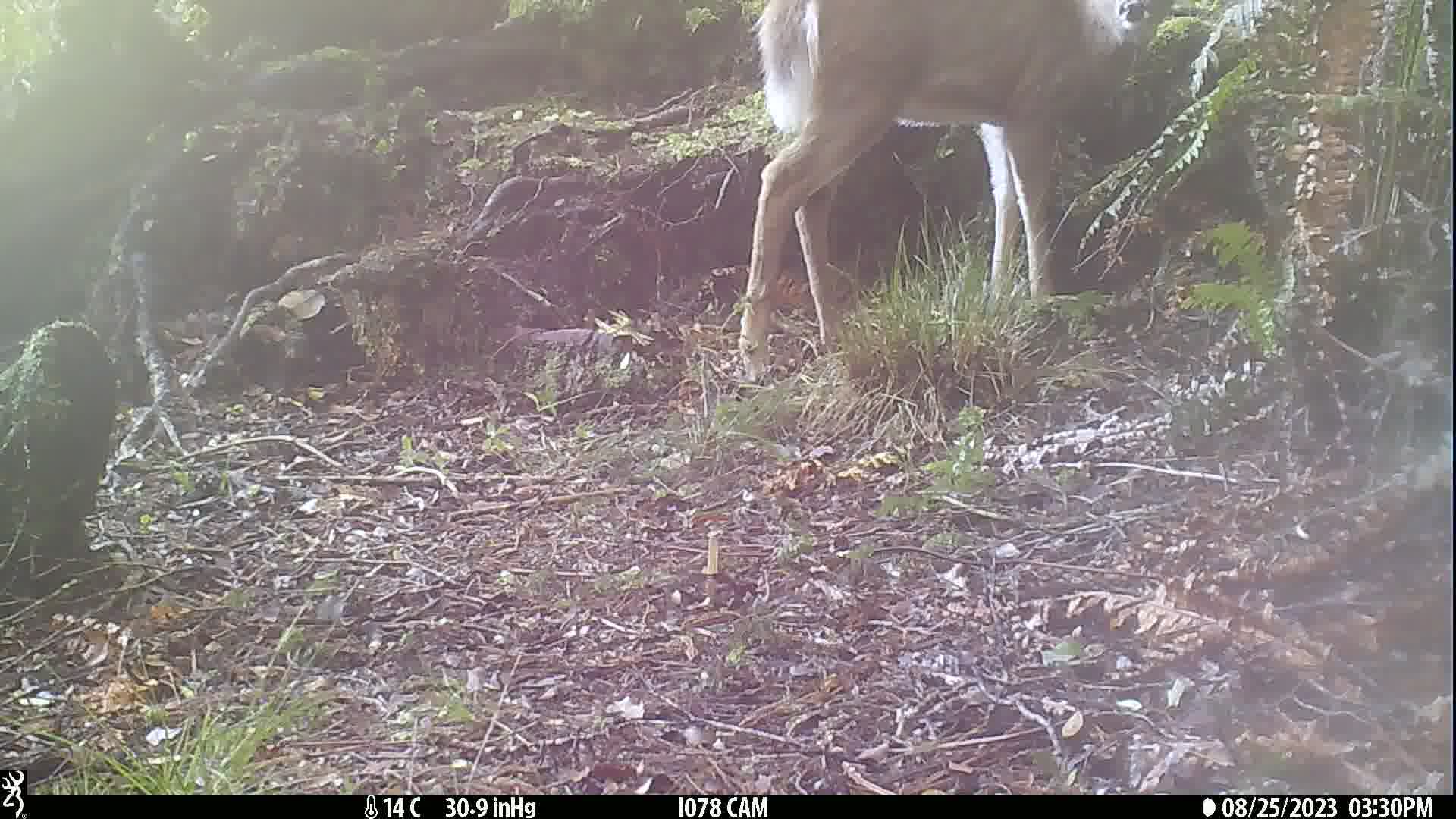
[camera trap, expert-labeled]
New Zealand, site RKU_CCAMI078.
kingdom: Animalia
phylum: Chordata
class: Mammalia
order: Artiodactyla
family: Cervidae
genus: Odocoileus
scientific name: Odocoileus virginianus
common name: white-tailed deer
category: white tailed deer